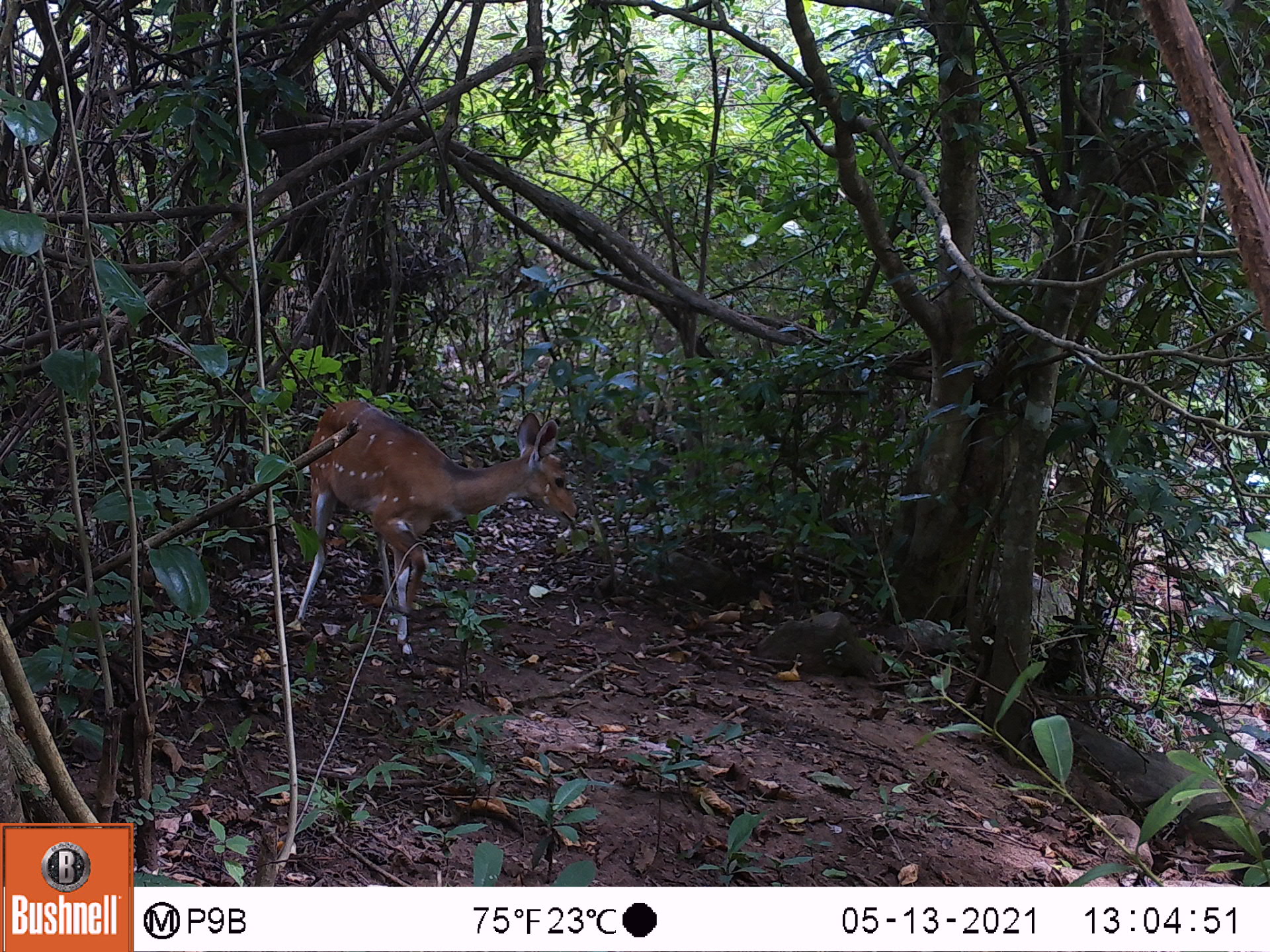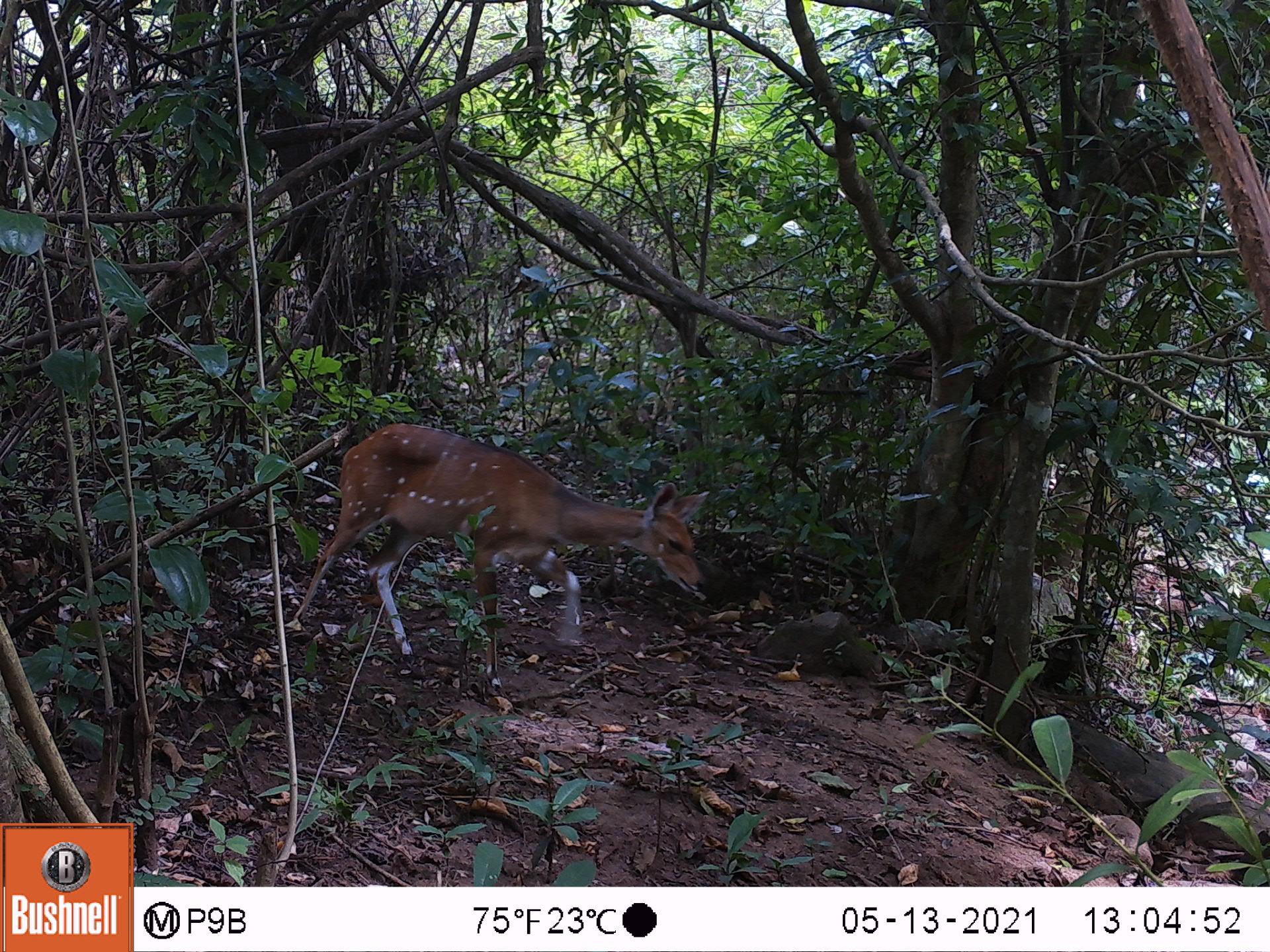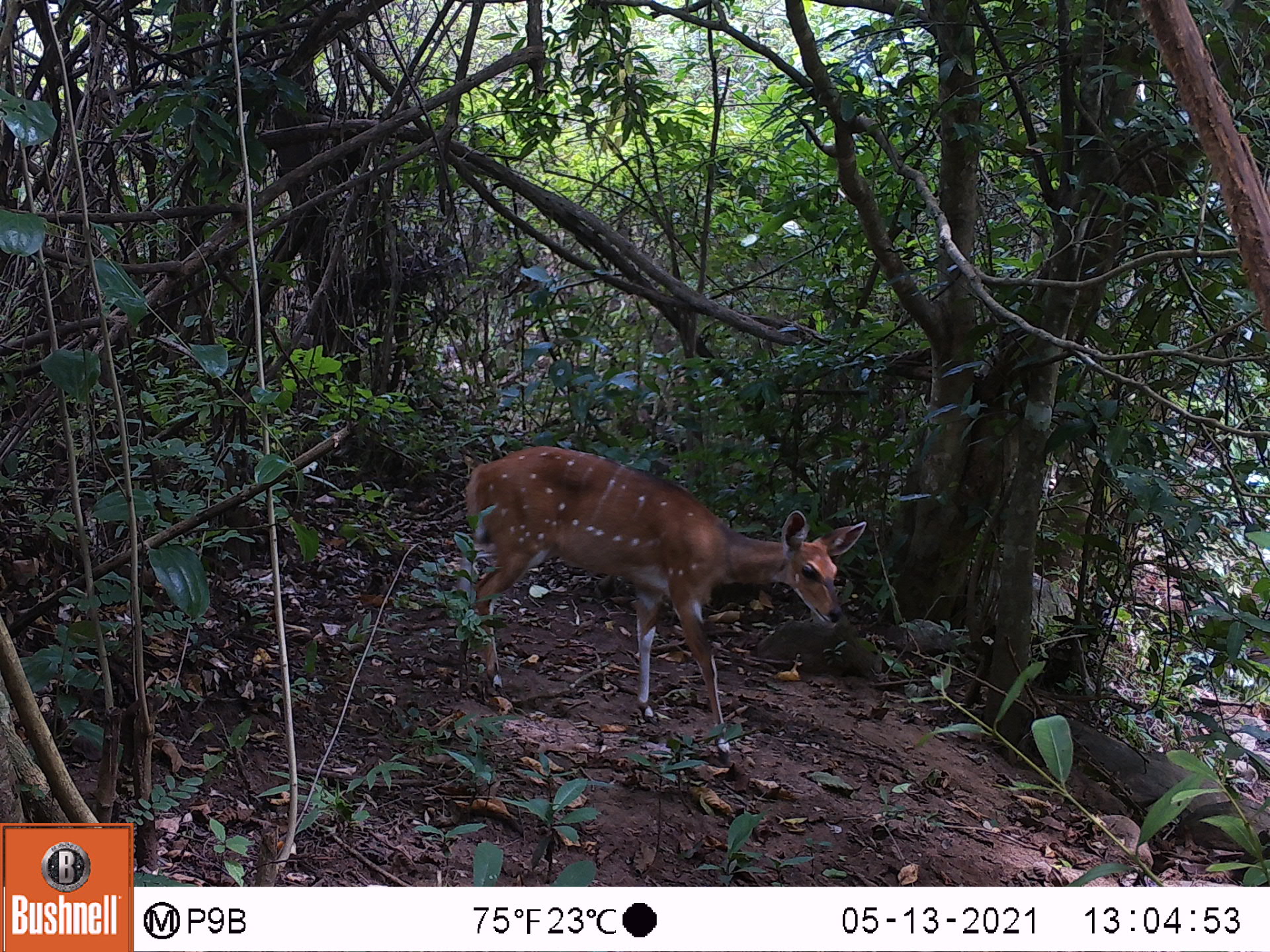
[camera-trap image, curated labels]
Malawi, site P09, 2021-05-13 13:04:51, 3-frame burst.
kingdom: Animalia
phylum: Chordata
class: Mammalia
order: Artiodactyla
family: Bovidae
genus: Tragelaphus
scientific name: Tragelaphus sylvaticus sylvaticus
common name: cape bushbuck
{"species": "cape bushbuck (Tragelaphus sylvaticus sylvaticus)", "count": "1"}